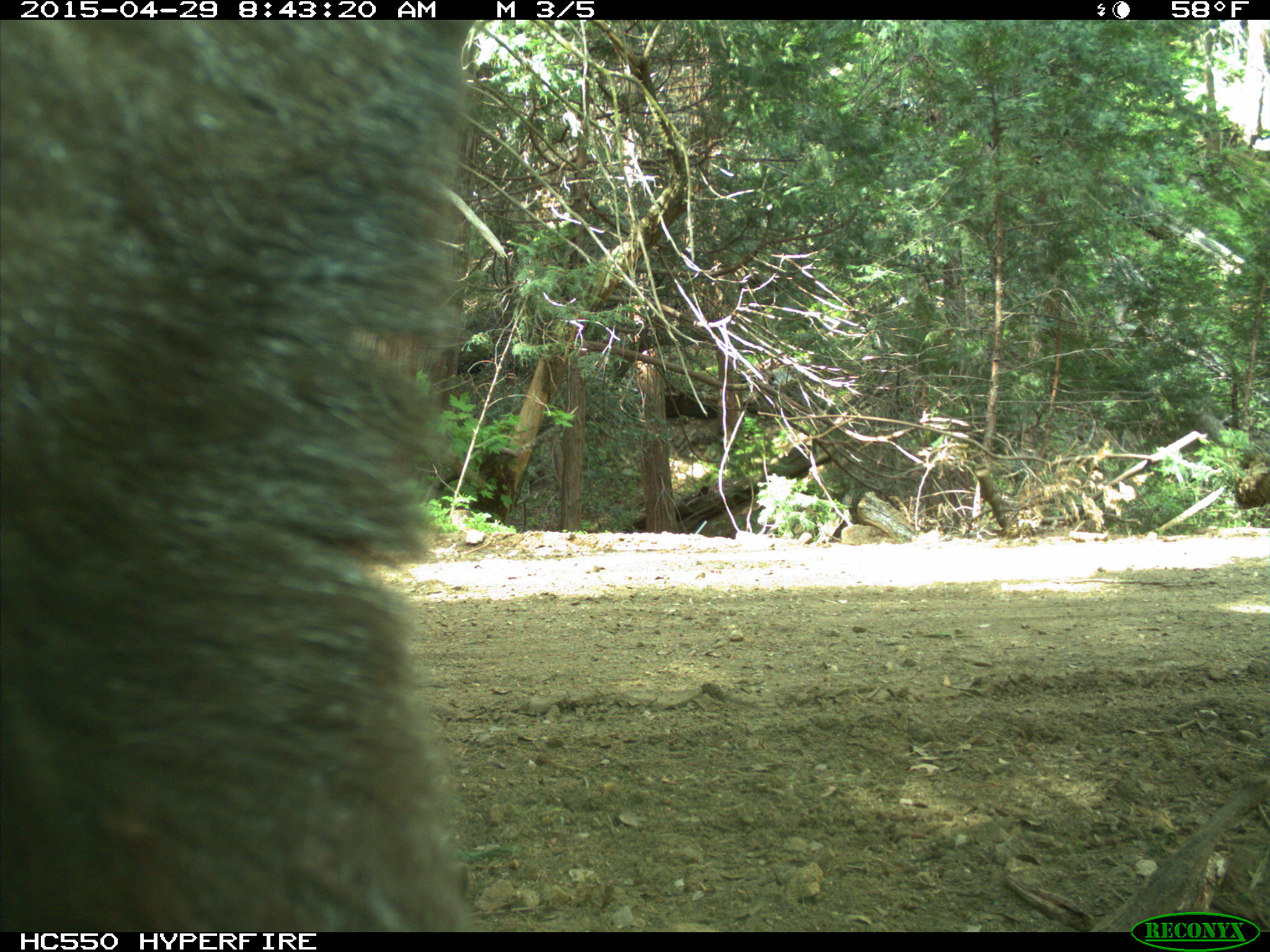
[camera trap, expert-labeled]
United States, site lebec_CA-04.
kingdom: Animalia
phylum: Chordata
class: Mammalia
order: Carnivora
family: Ursidae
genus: Ursus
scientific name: Ursus americanus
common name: american black bear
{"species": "Ursus americanus (american black bear)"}